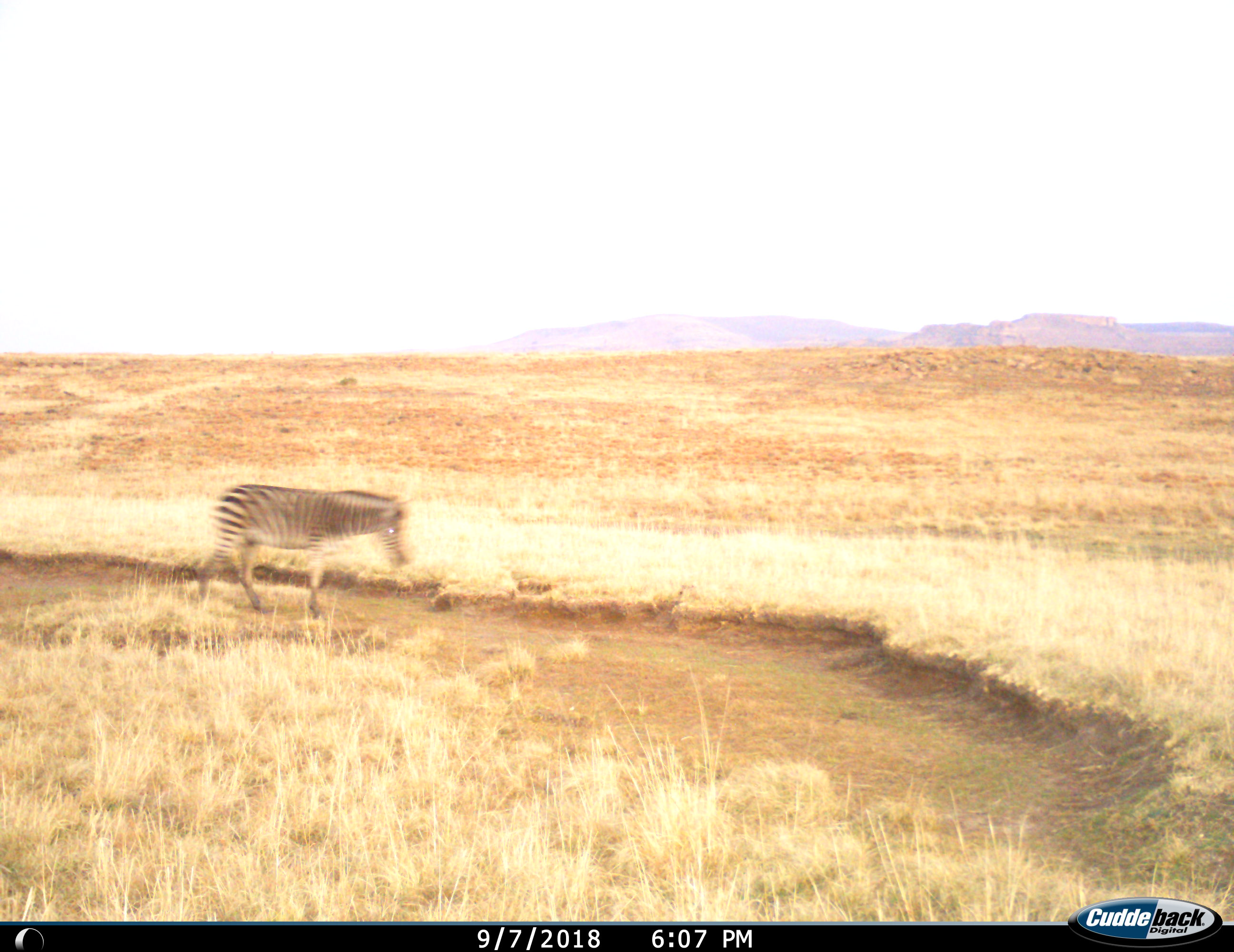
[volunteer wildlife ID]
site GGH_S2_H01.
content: unidentified animal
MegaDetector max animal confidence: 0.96